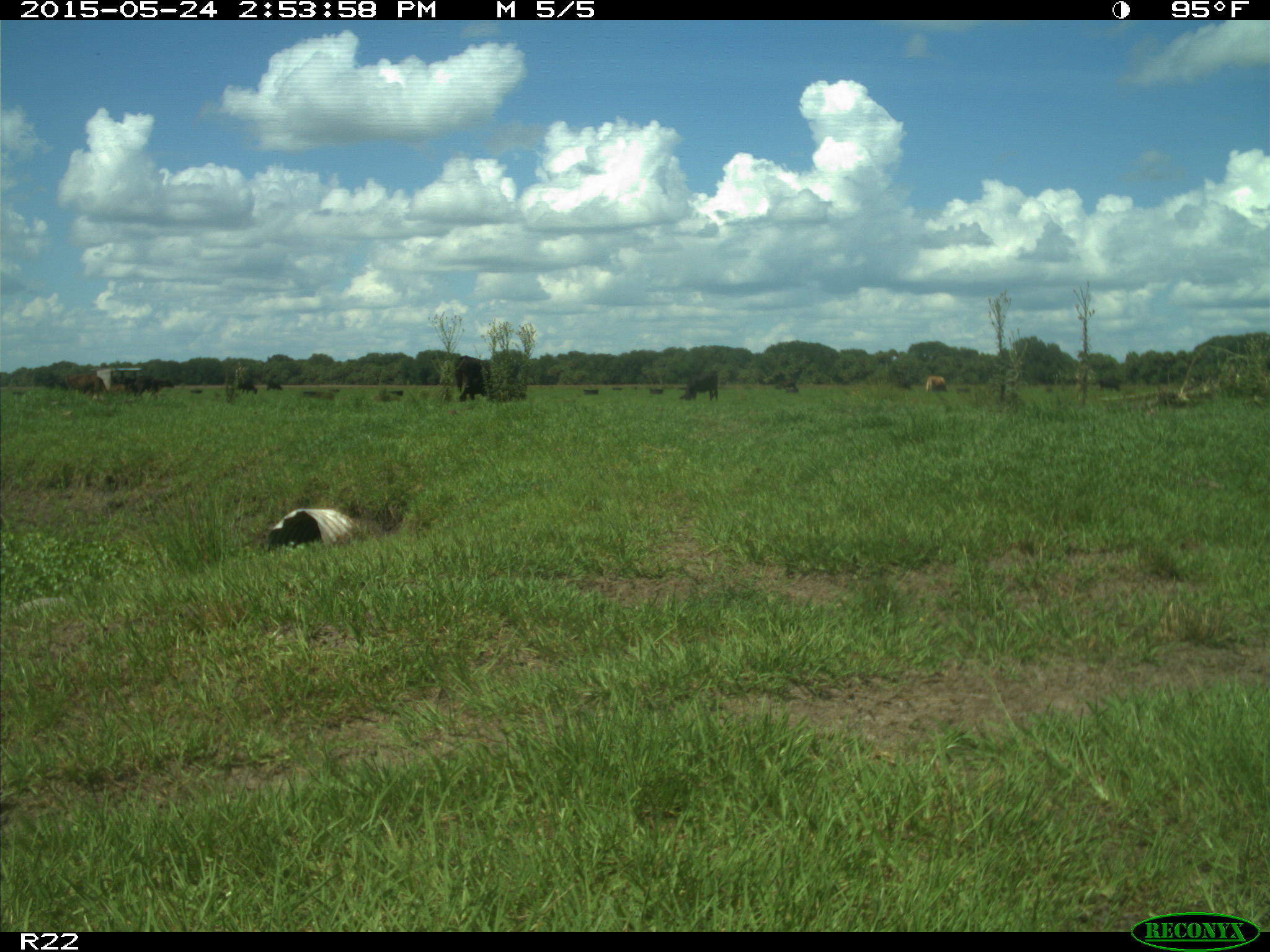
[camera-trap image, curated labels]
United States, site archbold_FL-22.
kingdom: Animalia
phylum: Chordata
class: Mammalia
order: Artiodactyla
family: Bovidae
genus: Bos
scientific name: Bos taurus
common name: domestic cow